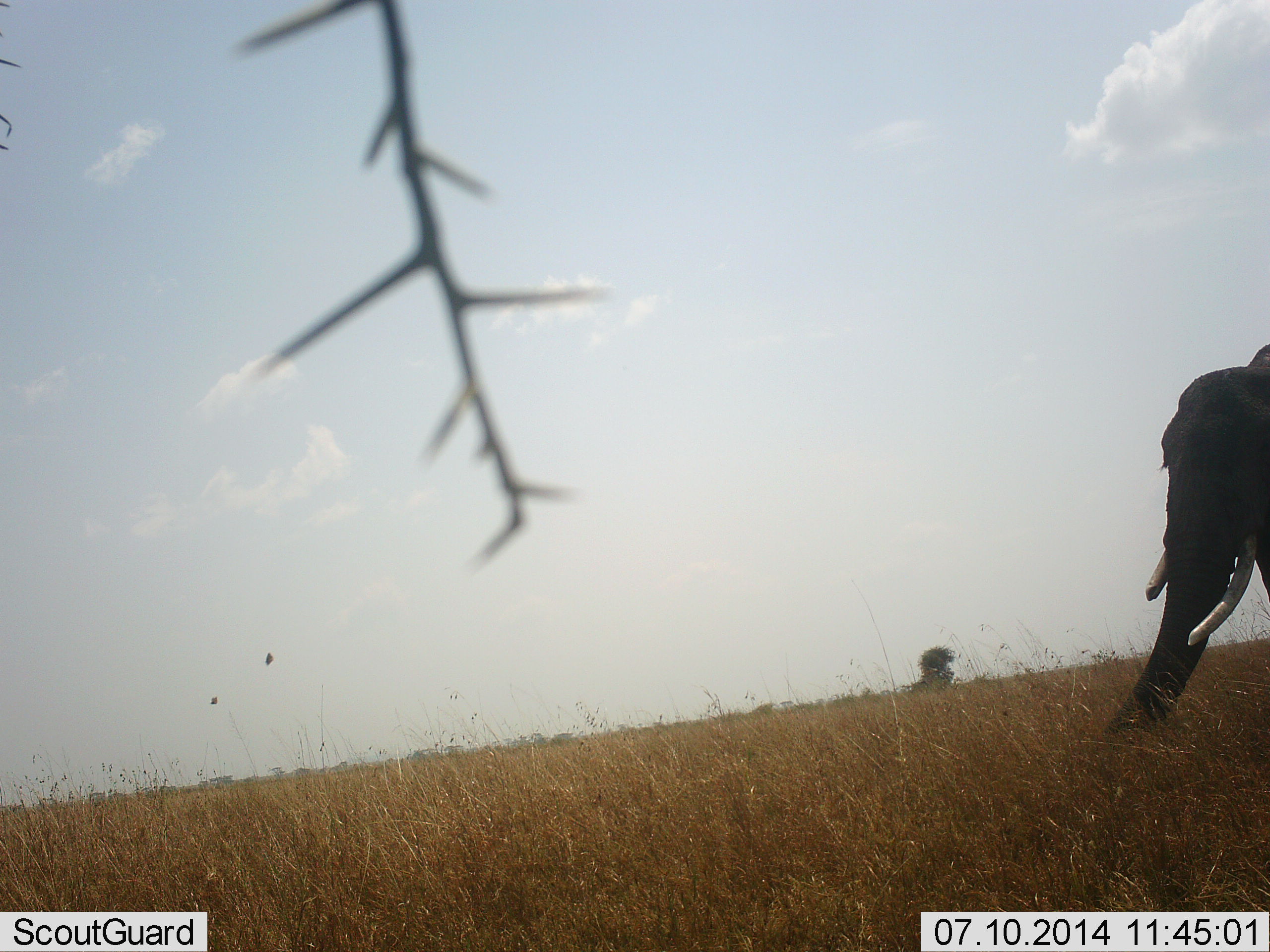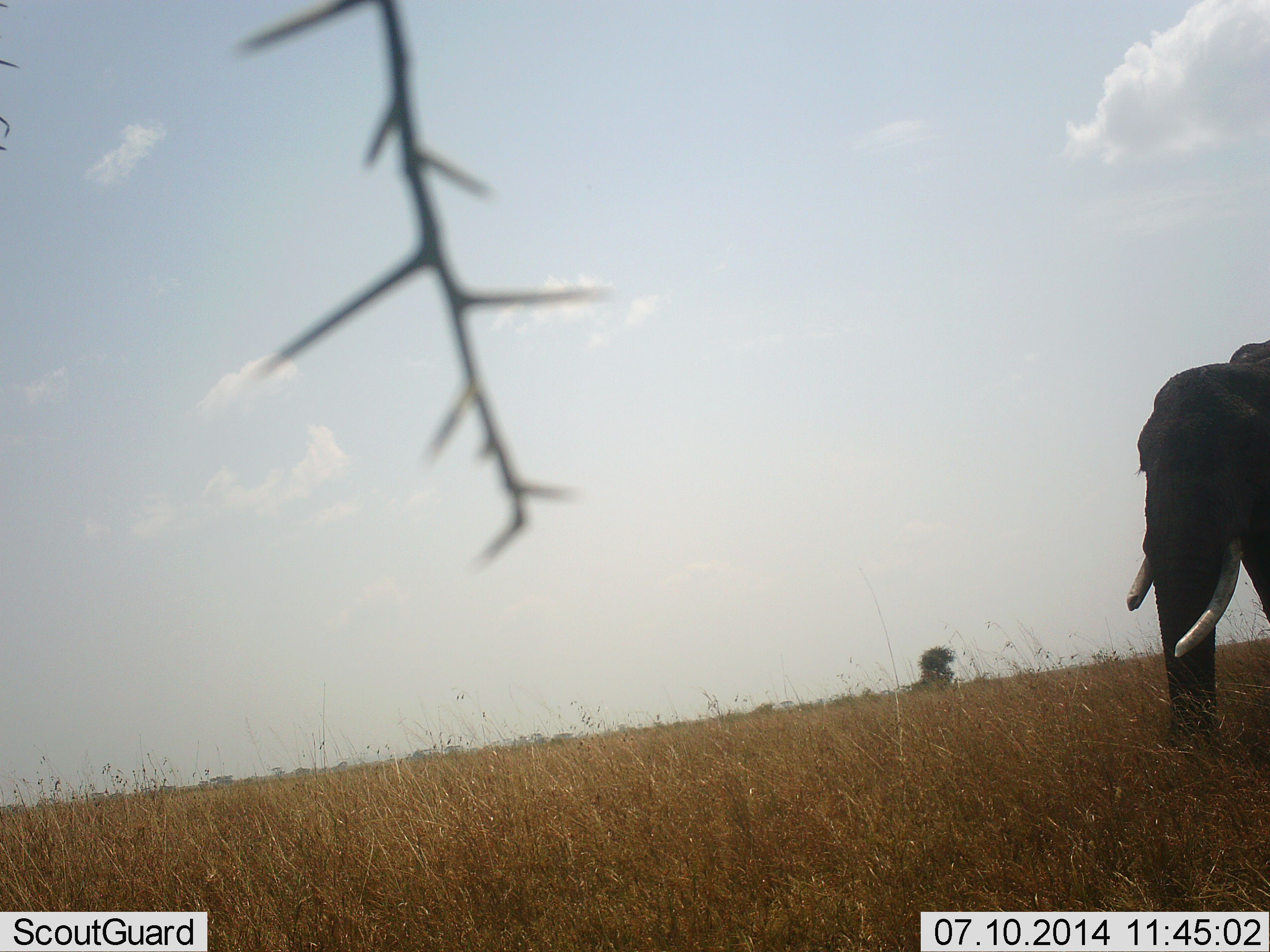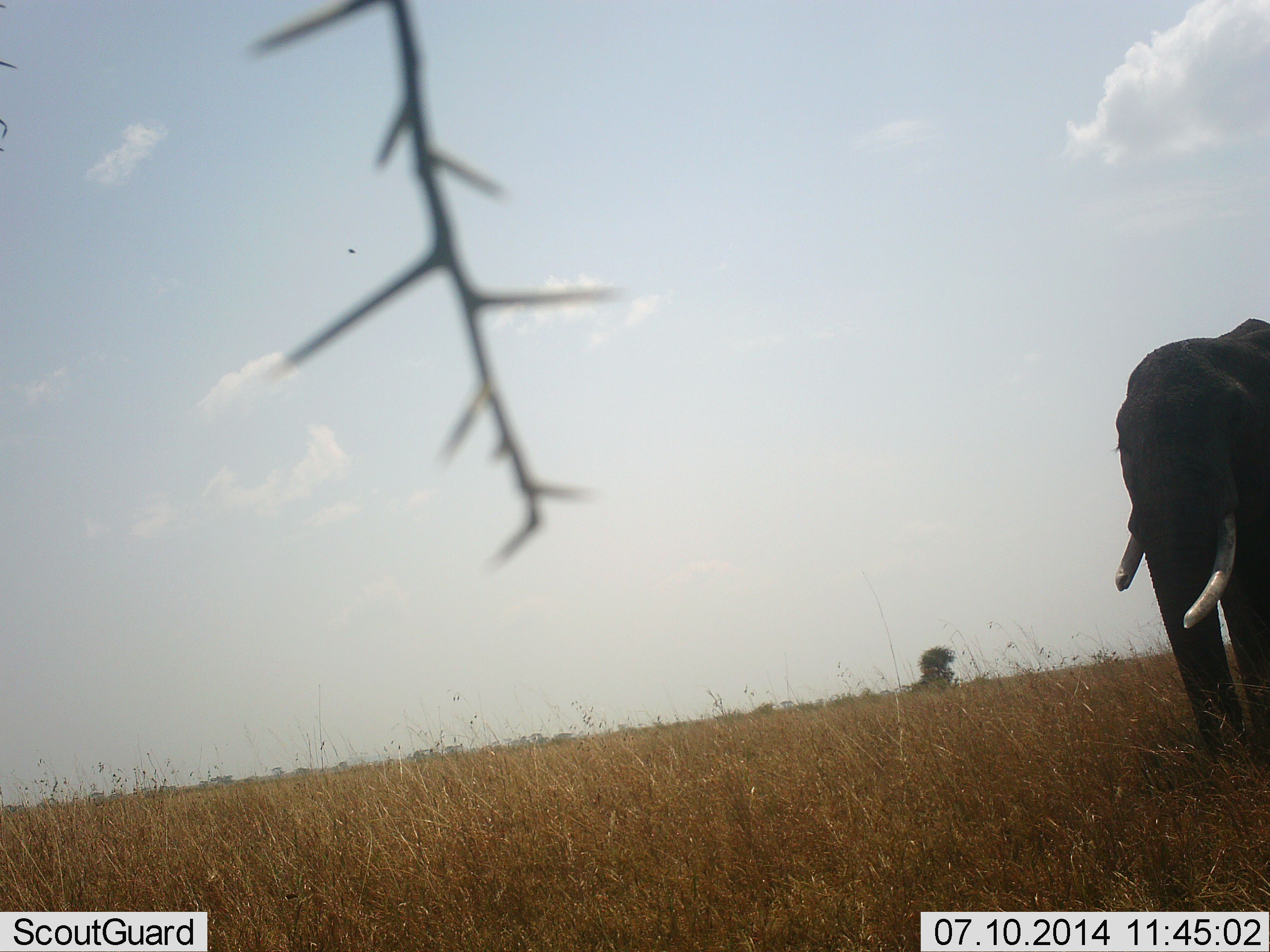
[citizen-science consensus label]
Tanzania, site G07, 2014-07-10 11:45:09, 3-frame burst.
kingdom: Animalia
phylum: Chordata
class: Mammalia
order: Proboscidea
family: Elephantidae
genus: Loxodonta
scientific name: Loxodonta africana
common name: african bush elephant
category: elephant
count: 1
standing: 30%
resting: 0%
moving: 60%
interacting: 0%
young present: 0%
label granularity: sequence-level